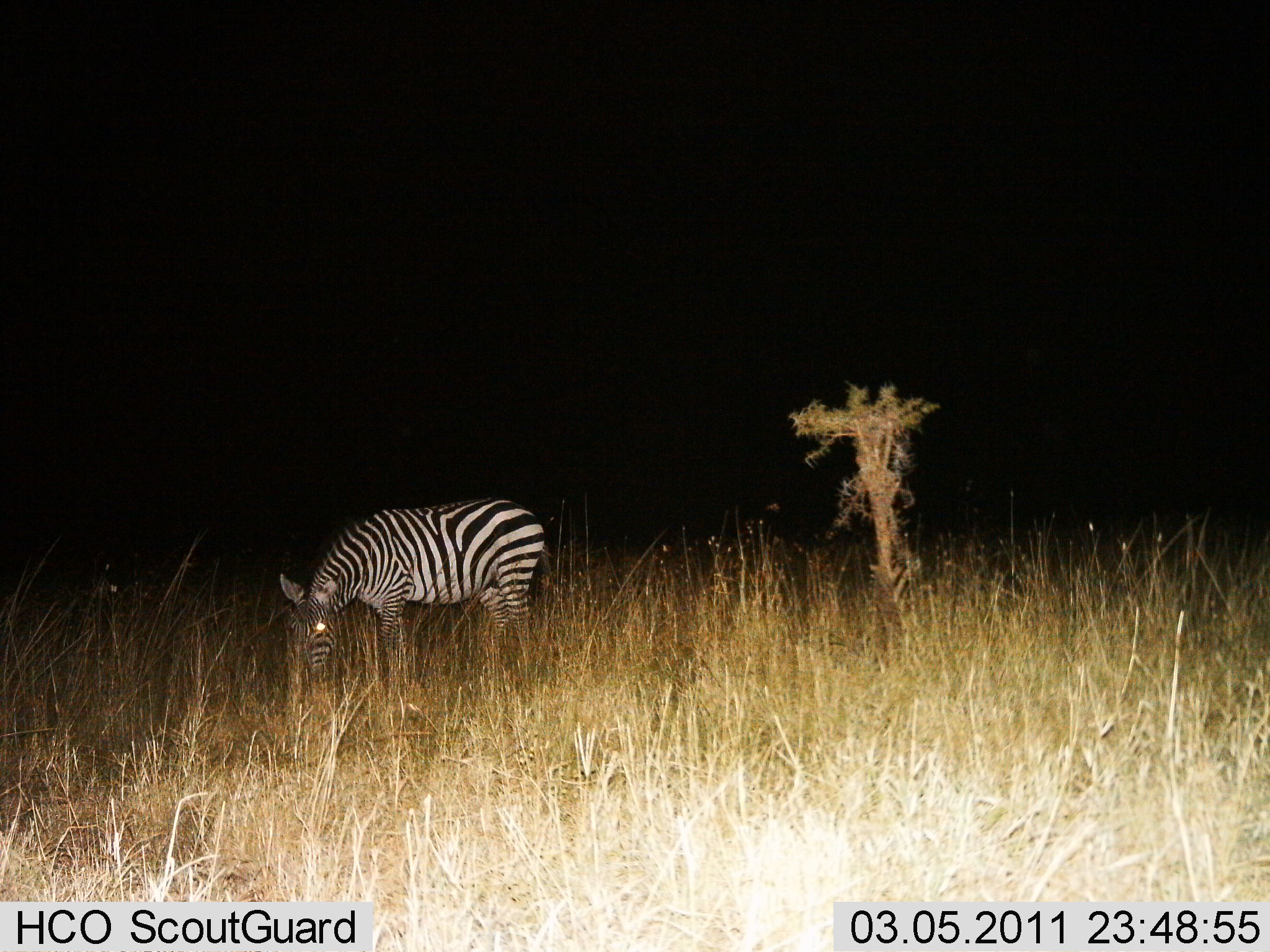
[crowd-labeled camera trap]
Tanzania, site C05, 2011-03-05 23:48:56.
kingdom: Animalia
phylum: Chordata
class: Mammalia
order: Perissodactyla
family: Equidae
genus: Equus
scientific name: Equus quagga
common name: plains zebra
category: zebra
Zebra (plains zebra) (Equus quagga), count 1. Behavior (volunteer vote fractions): standing 20%, resting 0%, moving 0%, interacting 0%. Young present (vote fraction): 0%. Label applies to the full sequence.